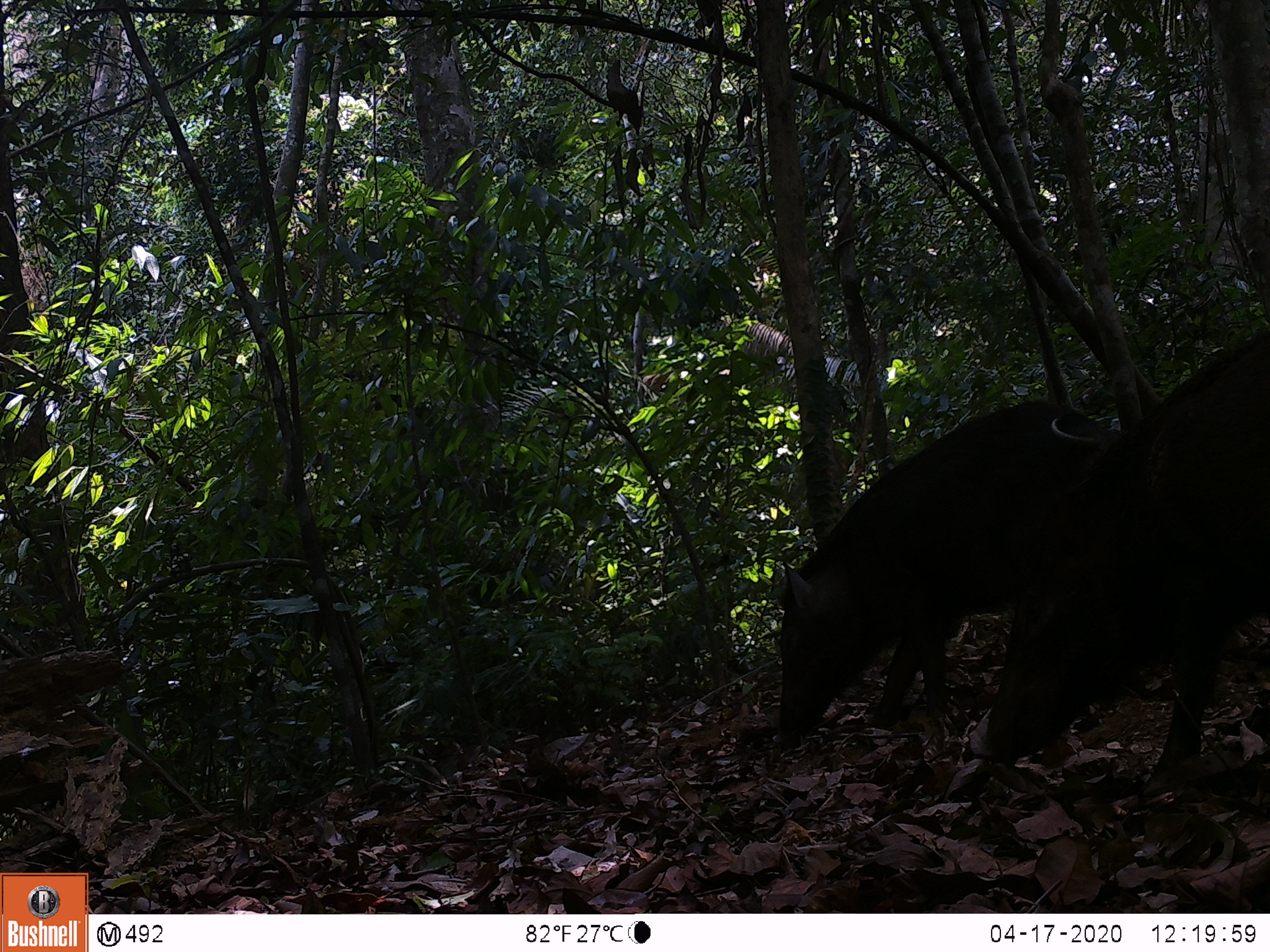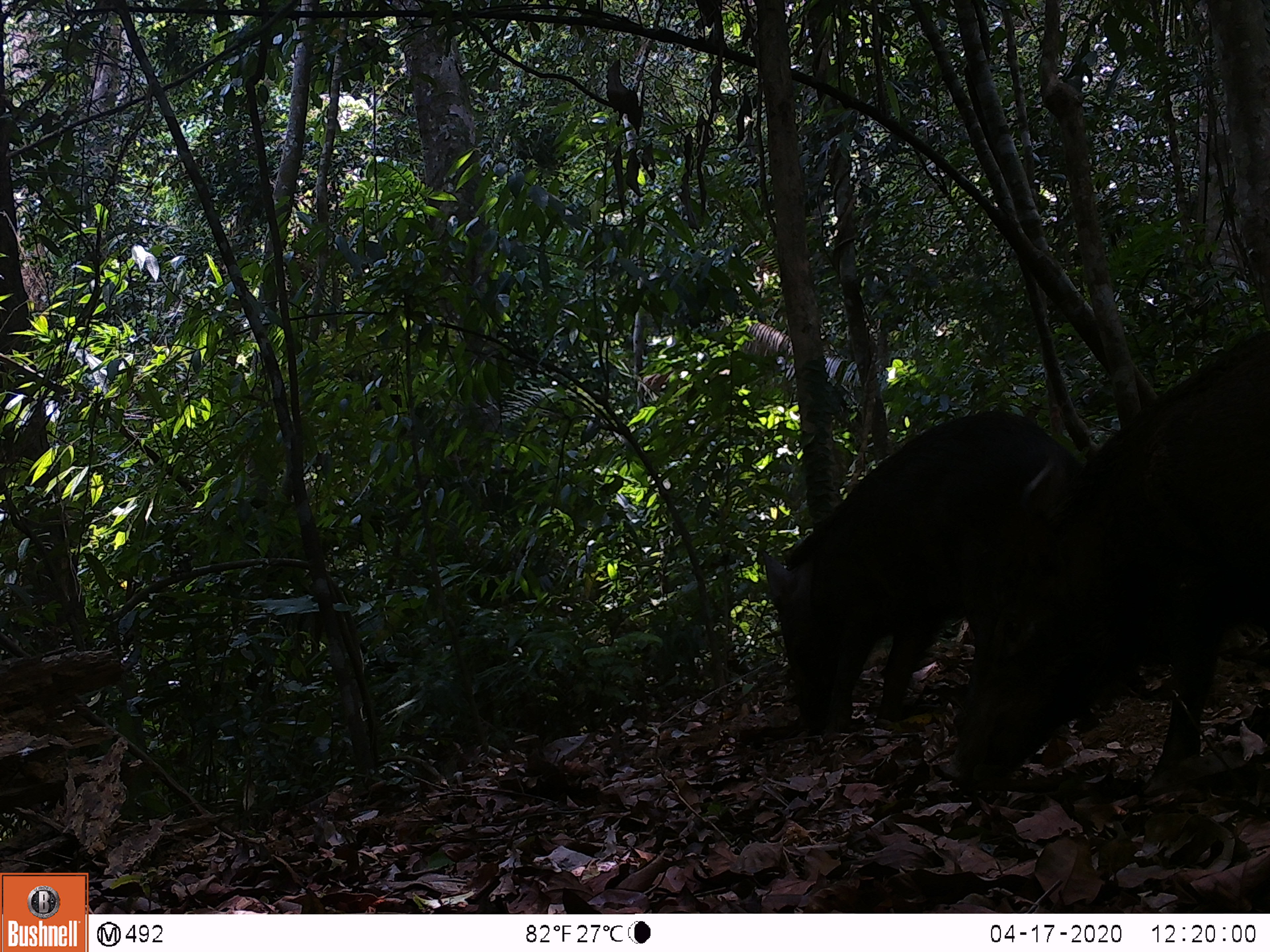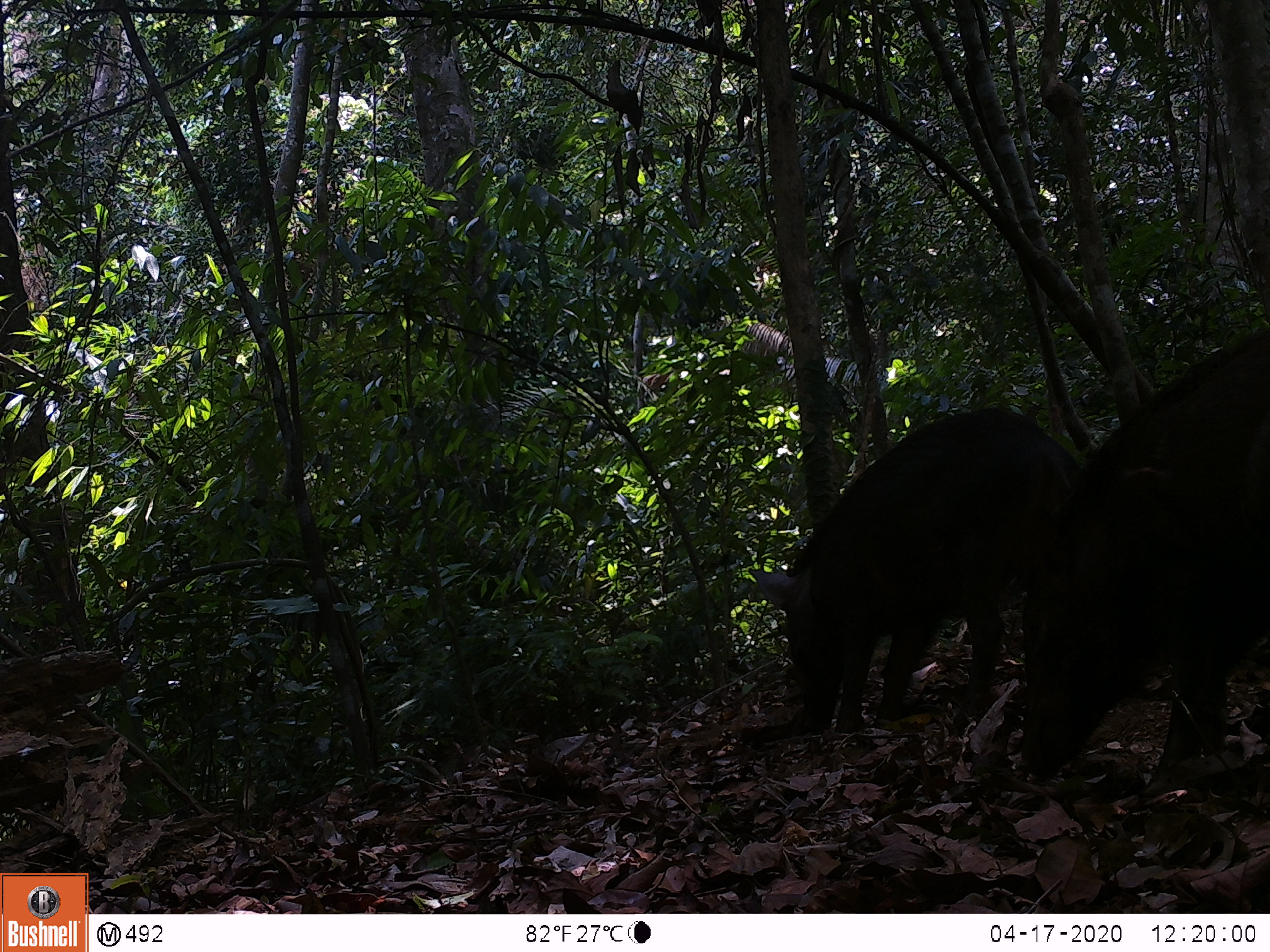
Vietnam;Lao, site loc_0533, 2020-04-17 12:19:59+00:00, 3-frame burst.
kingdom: Animalia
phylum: Chordata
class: Mammalia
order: Artiodactyla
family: Suidae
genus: Sus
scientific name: Sus scrofa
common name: eurasian wild pig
Eurasian wild pig (Sus scrofa). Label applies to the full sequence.